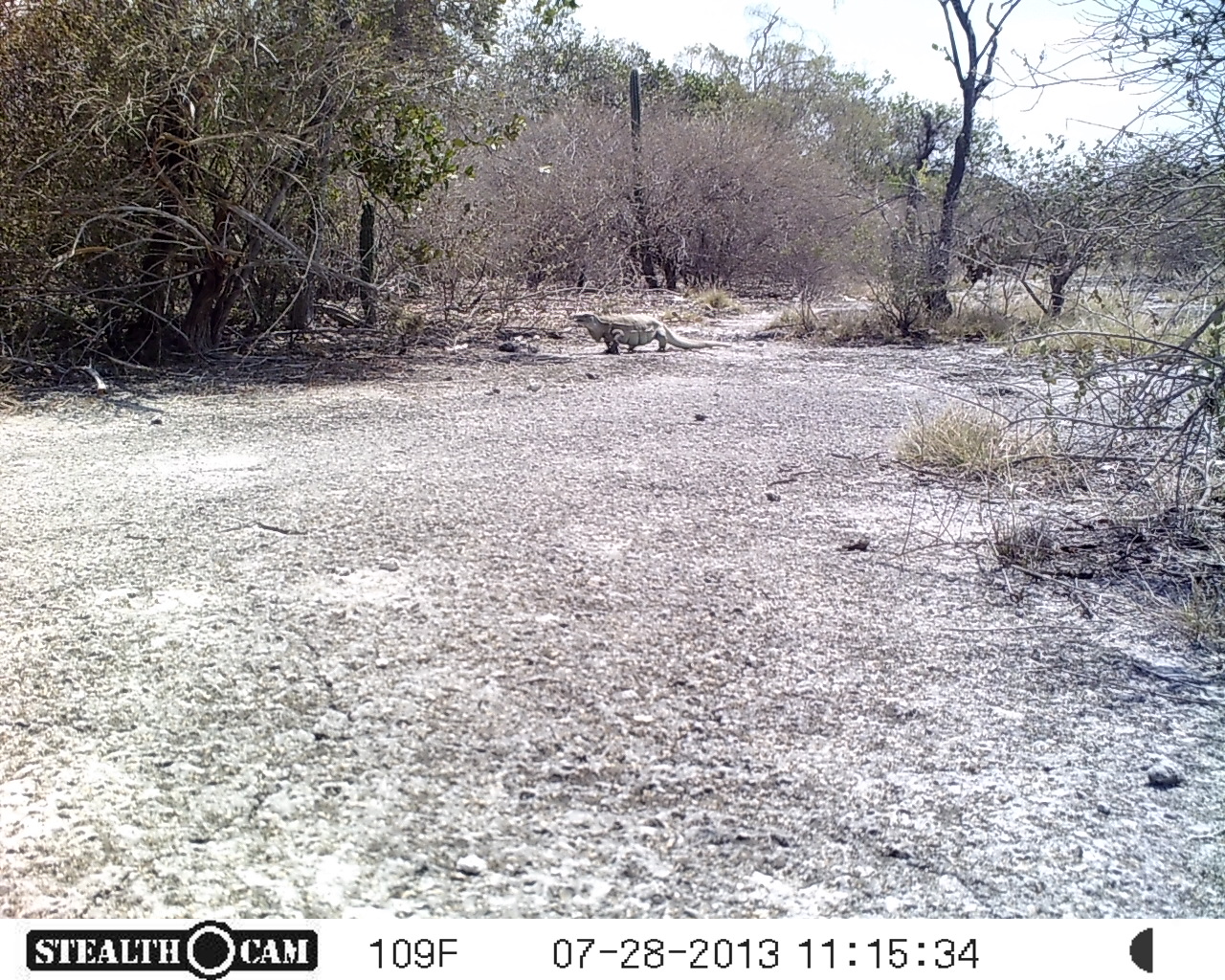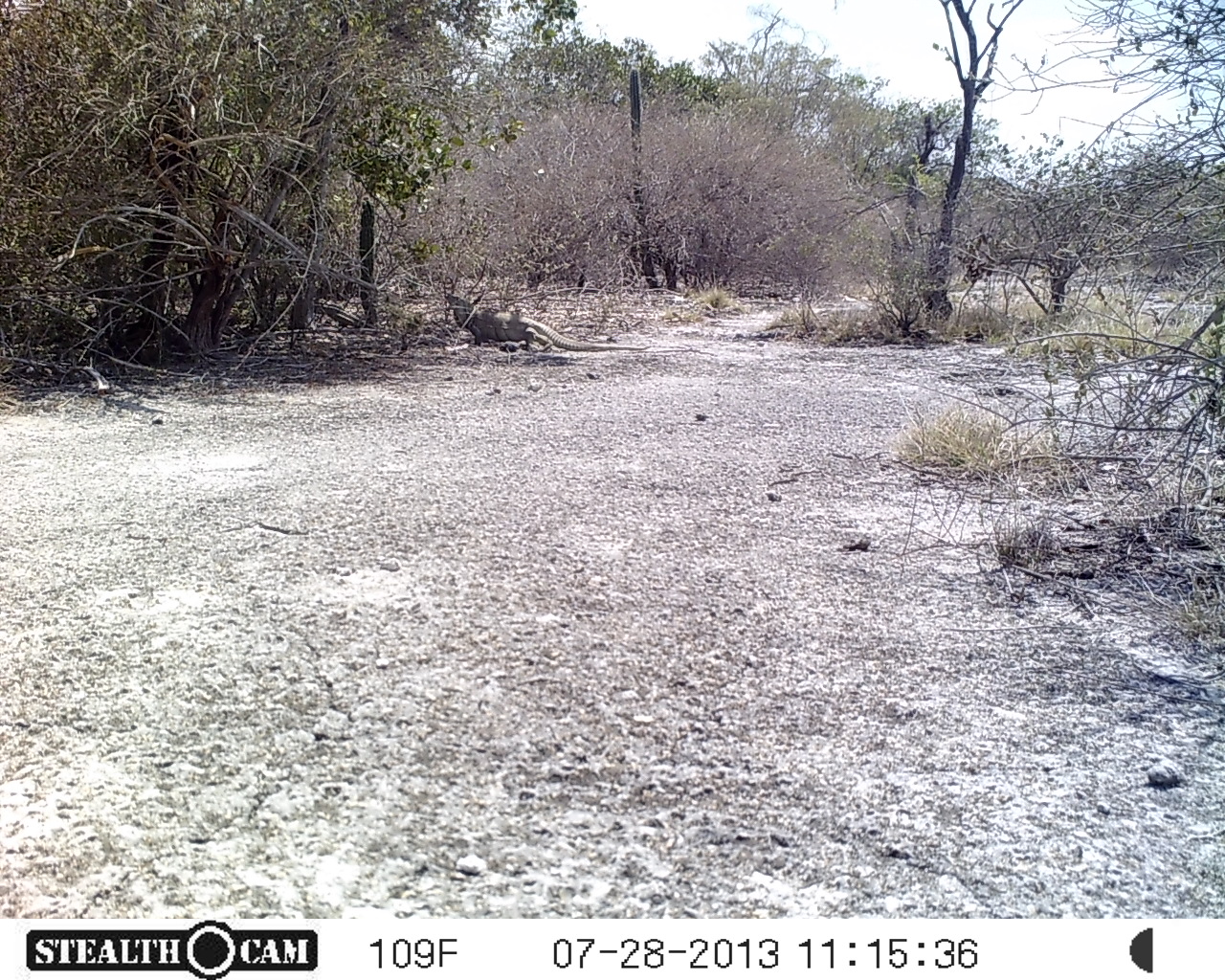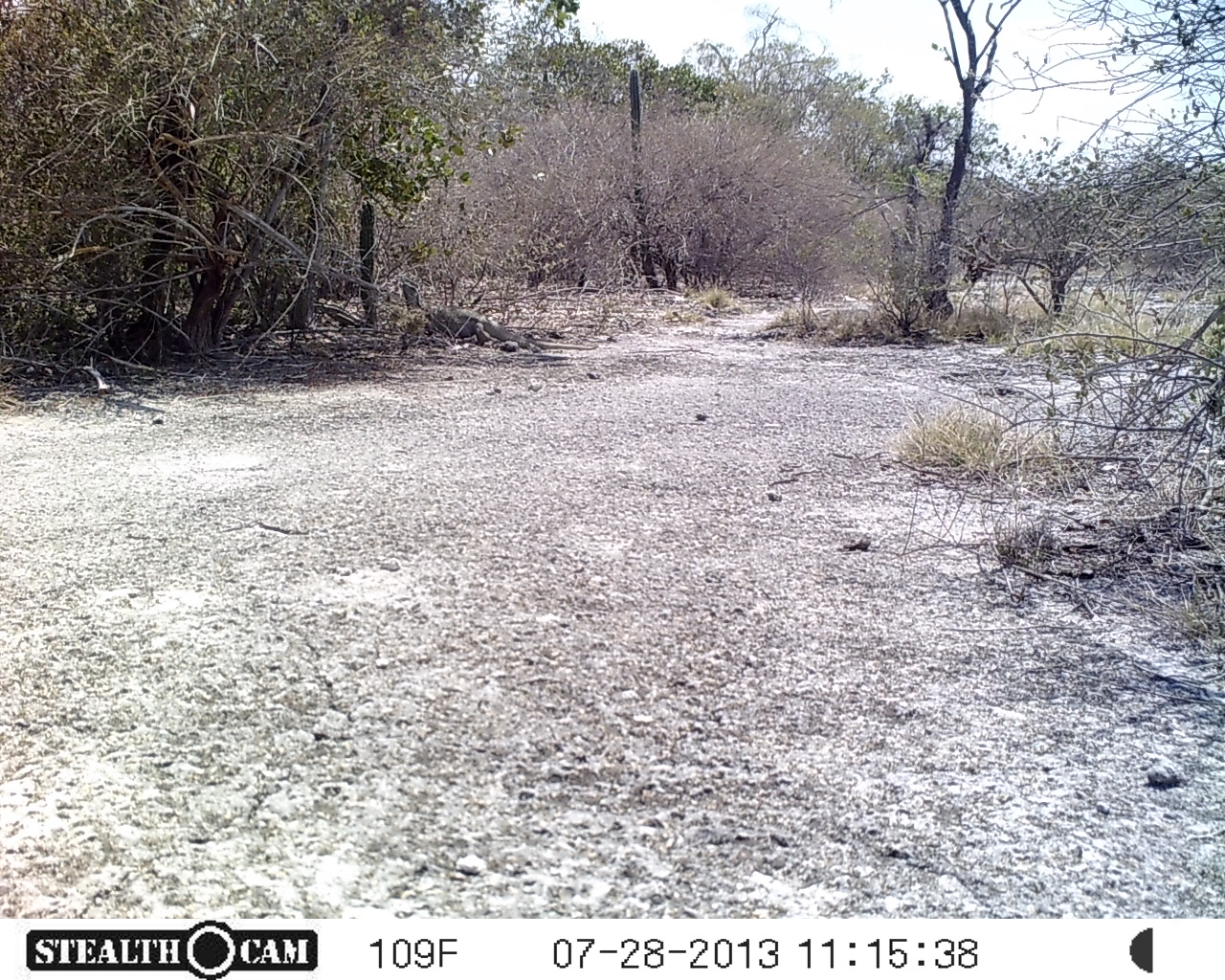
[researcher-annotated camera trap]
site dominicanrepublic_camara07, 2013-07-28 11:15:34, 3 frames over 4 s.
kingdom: Animalia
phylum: Chordata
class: Reptilia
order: Squamata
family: Iguanidae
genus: Iguana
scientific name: Iguana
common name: typical iguanas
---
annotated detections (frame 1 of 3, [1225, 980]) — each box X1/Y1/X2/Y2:
iguana: 565/302/724/357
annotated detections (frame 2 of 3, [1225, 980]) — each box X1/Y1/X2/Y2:
iguana: 447/290/595/356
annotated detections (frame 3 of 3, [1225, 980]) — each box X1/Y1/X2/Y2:
iguana: 407/300/552/358